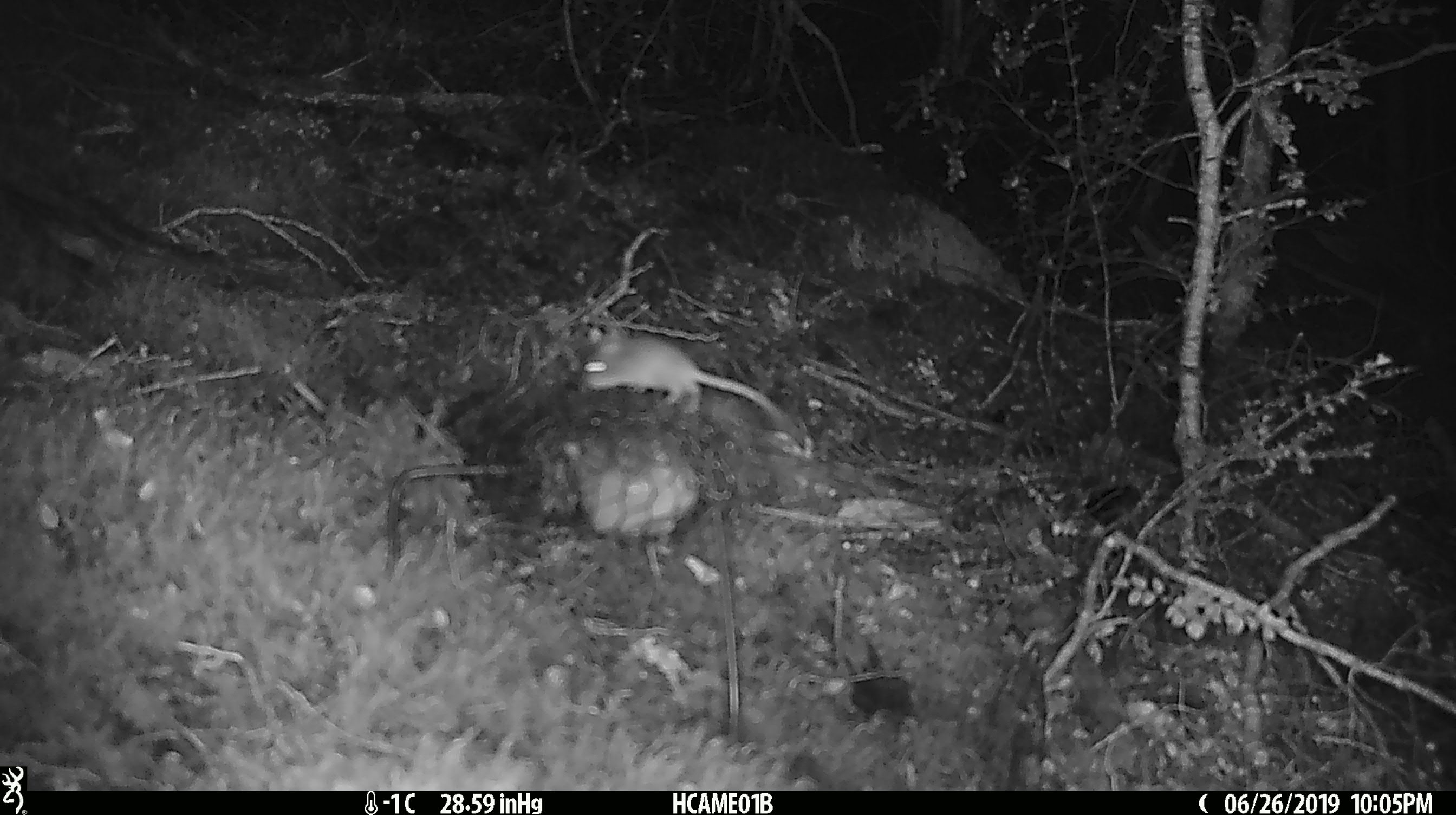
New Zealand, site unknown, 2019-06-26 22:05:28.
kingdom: Animalia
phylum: Chordata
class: Mammalia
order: Rodentia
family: Muridae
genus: Mus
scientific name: Mus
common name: mouse